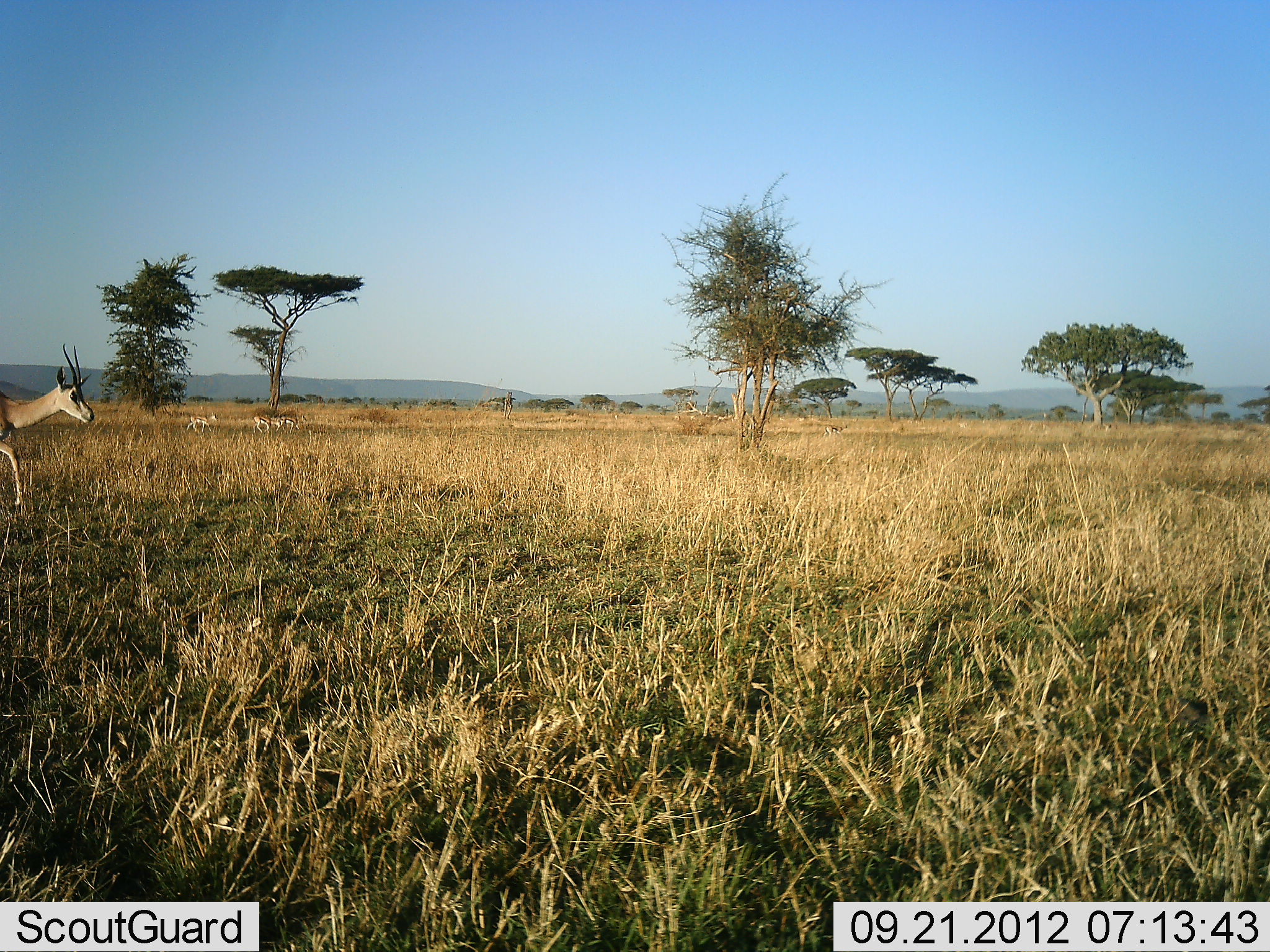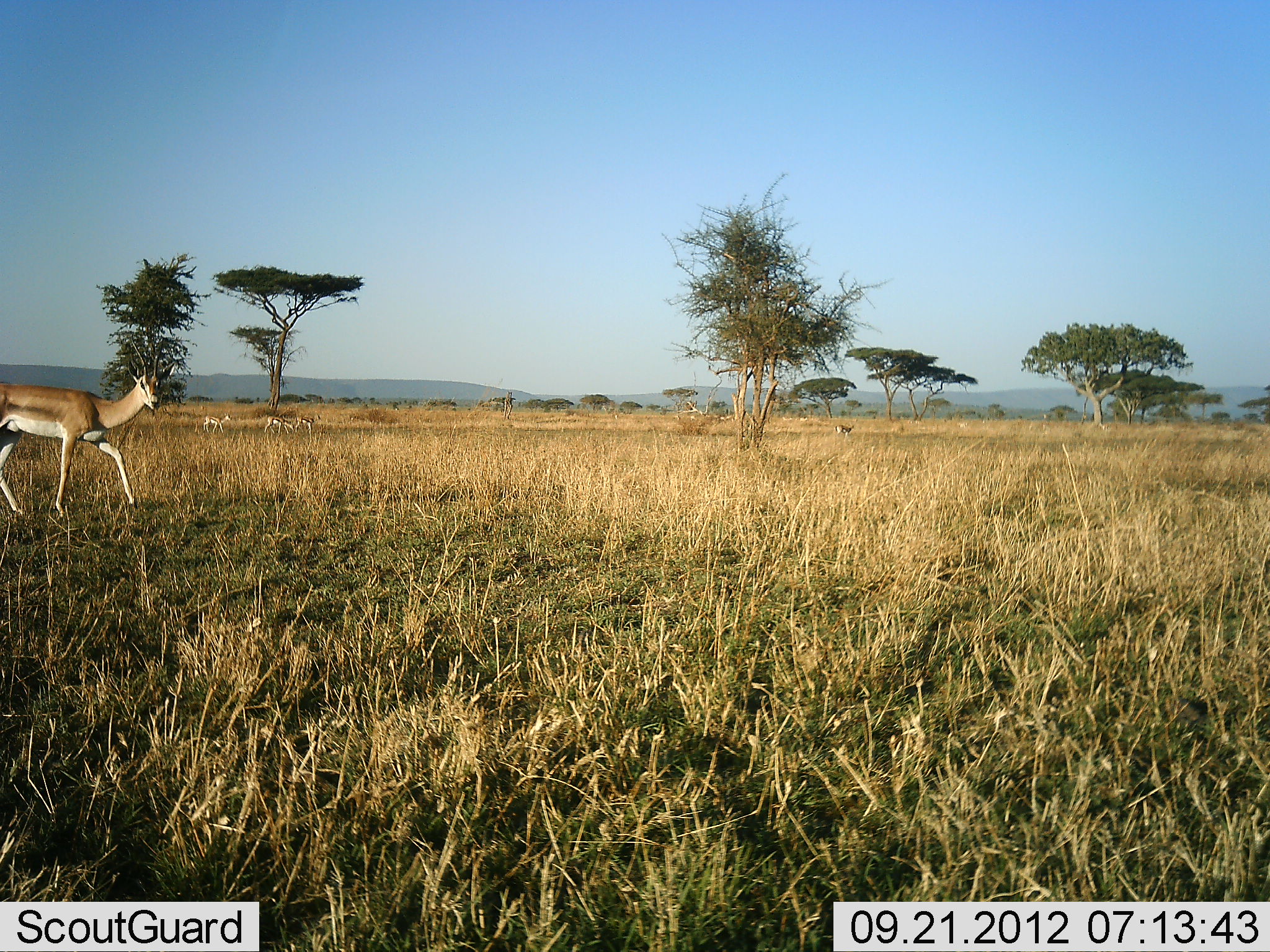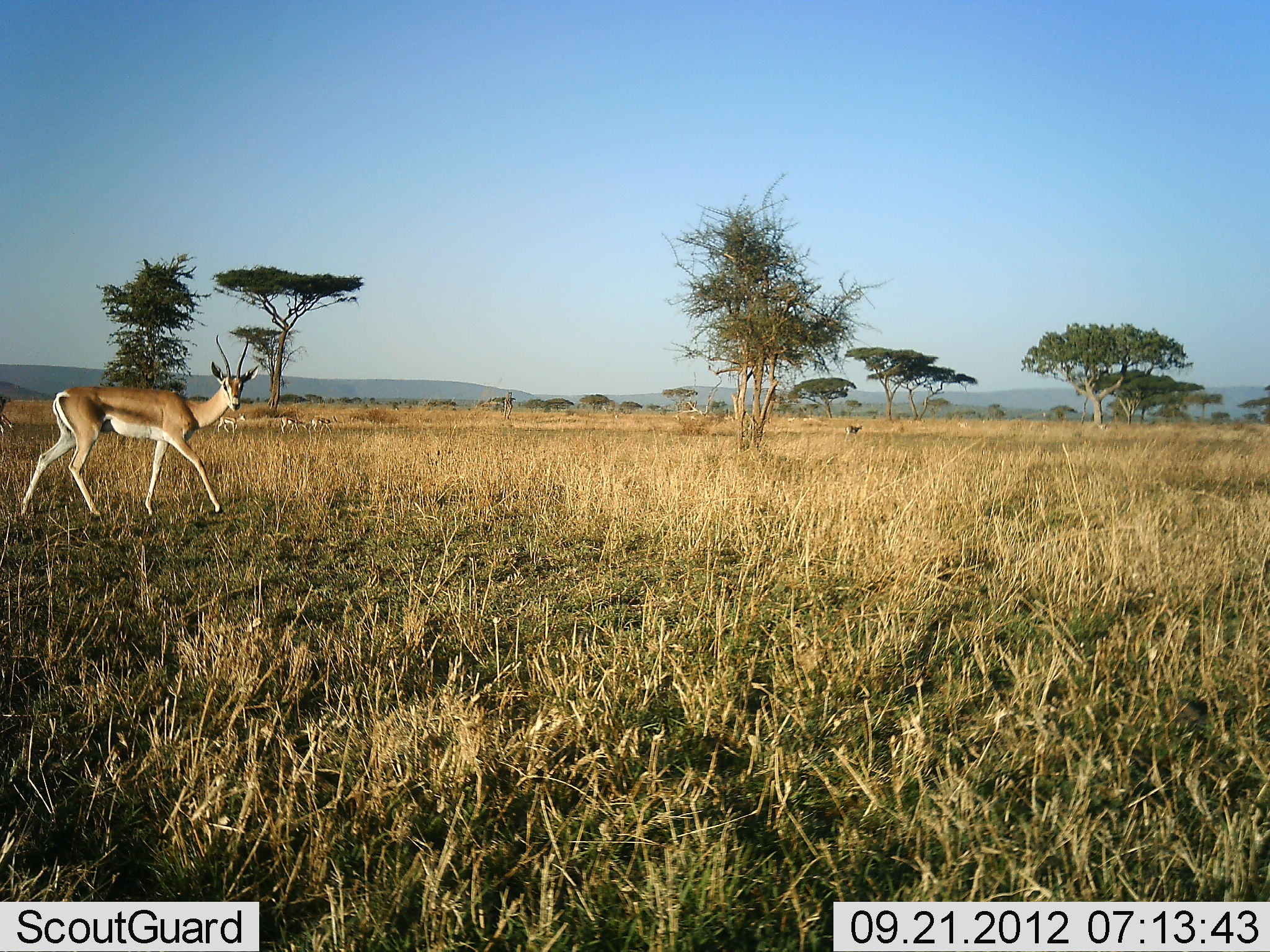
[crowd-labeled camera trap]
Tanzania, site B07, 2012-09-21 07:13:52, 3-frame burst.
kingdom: Animalia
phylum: Chordata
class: Mammalia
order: Artiodactyla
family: Bovidae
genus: Nanger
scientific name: Nanger granti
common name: grant's gazelle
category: gazellegrants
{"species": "gazellegrants (grant's gazelle) (Nanger granti)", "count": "5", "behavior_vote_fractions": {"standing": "20%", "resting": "0%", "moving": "90%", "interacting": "0%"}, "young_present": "10%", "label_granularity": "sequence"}